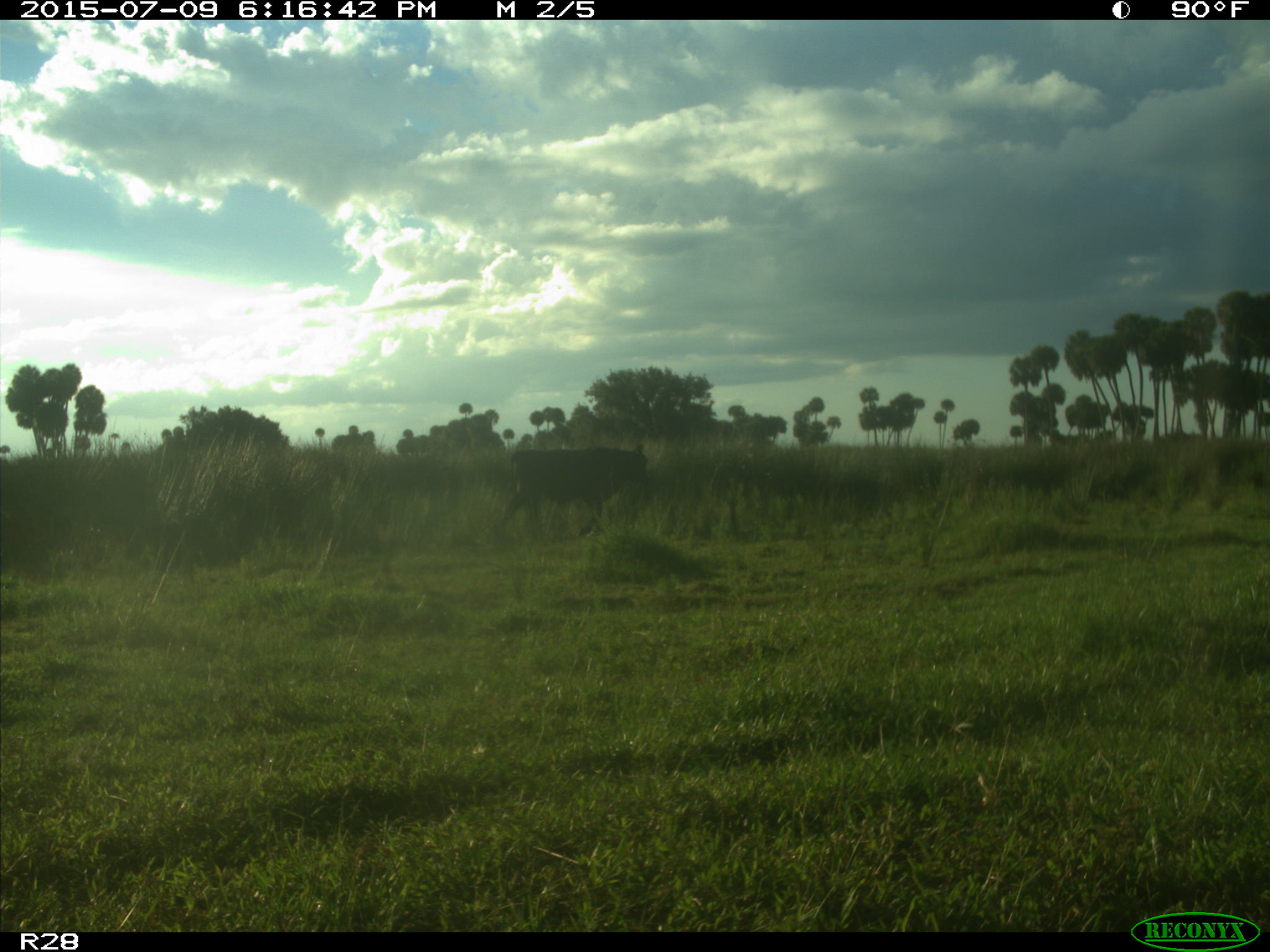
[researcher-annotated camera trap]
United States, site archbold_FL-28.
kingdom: Animalia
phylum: Chordata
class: Mammalia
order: Artiodactyla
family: Bovidae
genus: Bos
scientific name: Bos taurus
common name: domestic cow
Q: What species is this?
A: Bos taurus (domestic cow).